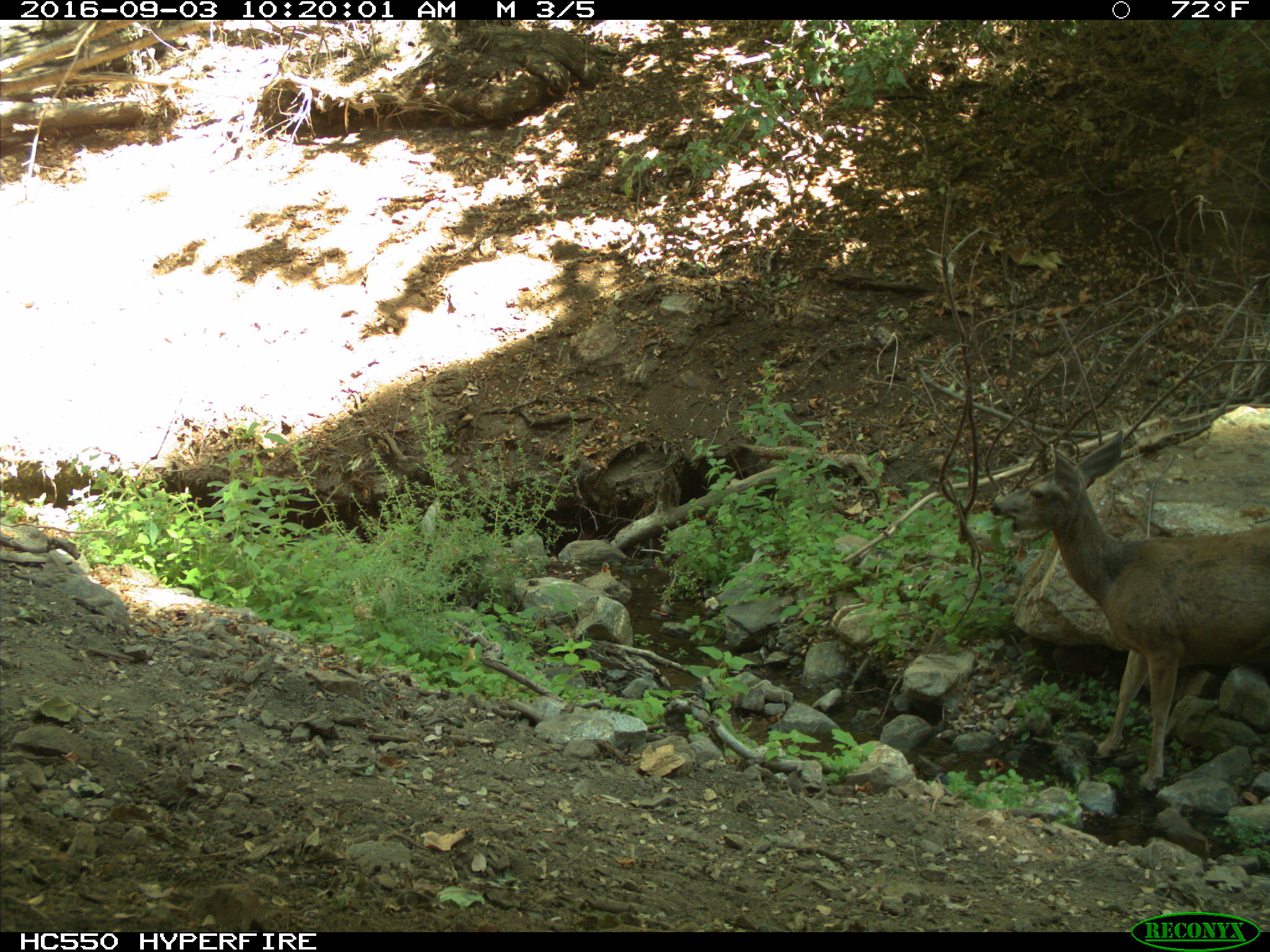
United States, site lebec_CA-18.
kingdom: Animalia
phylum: Chordata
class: Mammalia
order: Artiodactyla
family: Cervidae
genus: Odocoileus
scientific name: Odocoileus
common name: deer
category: unidentified deer